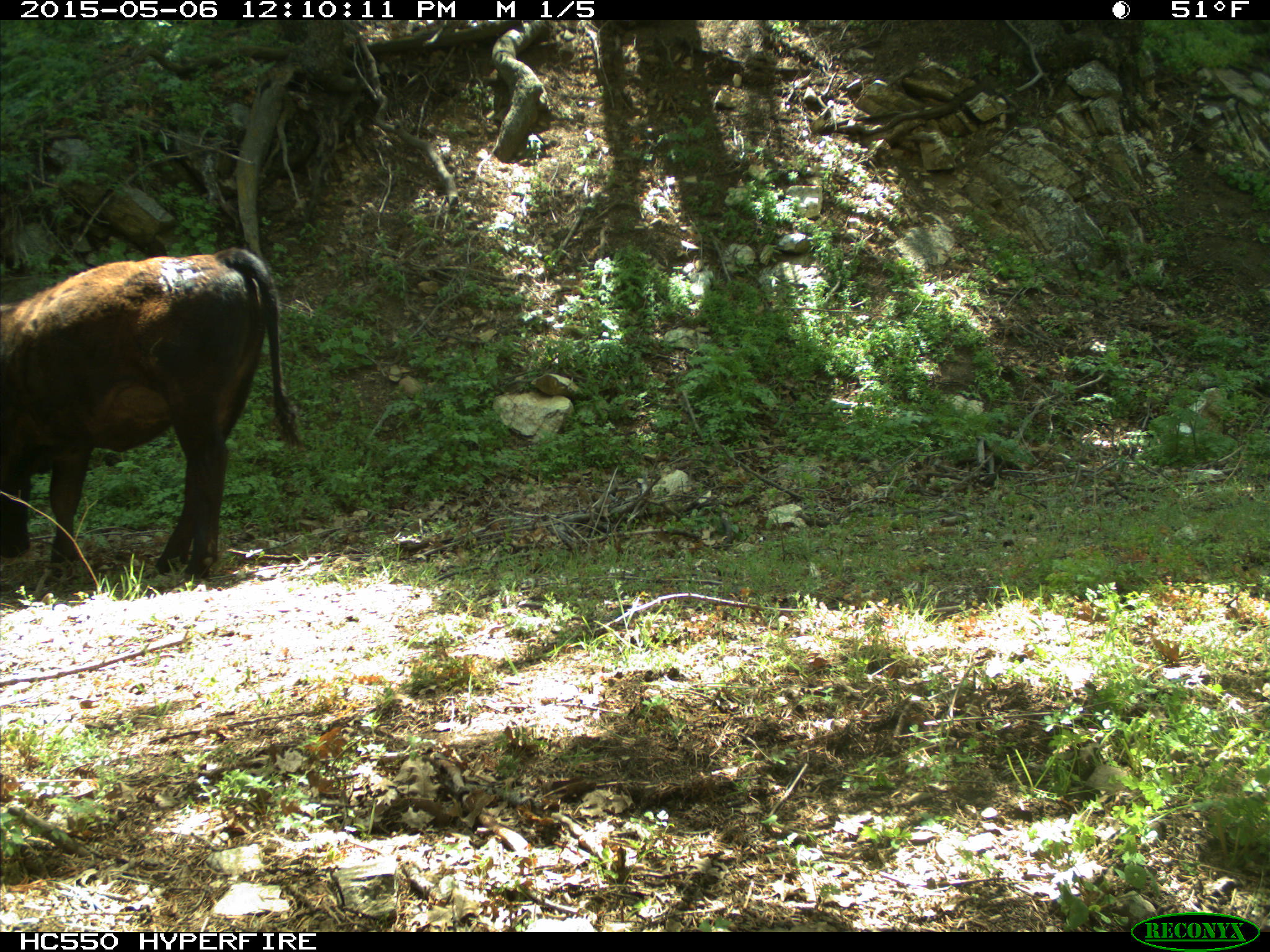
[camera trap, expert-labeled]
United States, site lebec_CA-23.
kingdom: Animalia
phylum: Chordata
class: Mammalia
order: Artiodactyla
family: Bovidae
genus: Bos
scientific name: Bos taurus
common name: domestic cow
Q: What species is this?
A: Bos taurus (domestic cow).